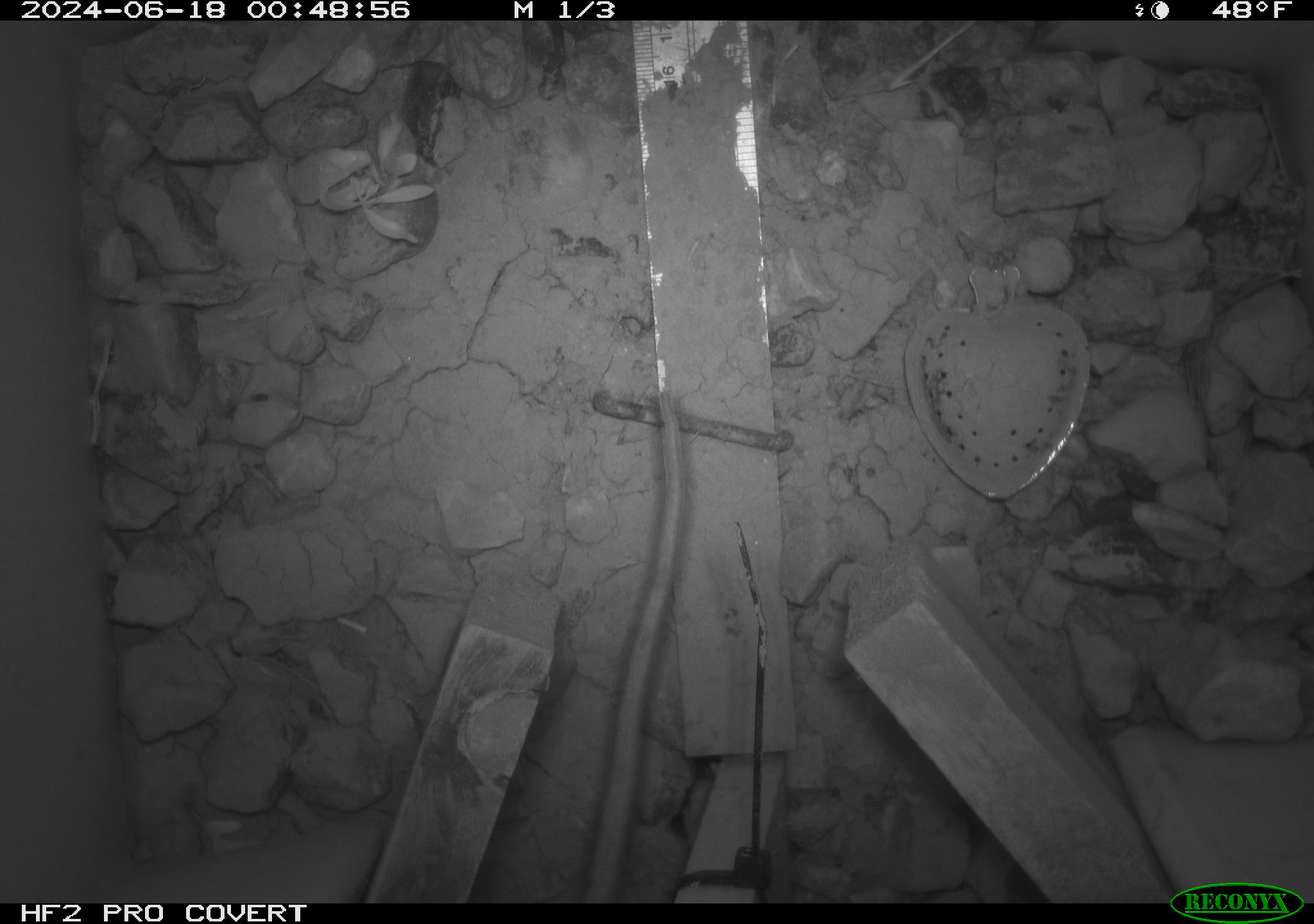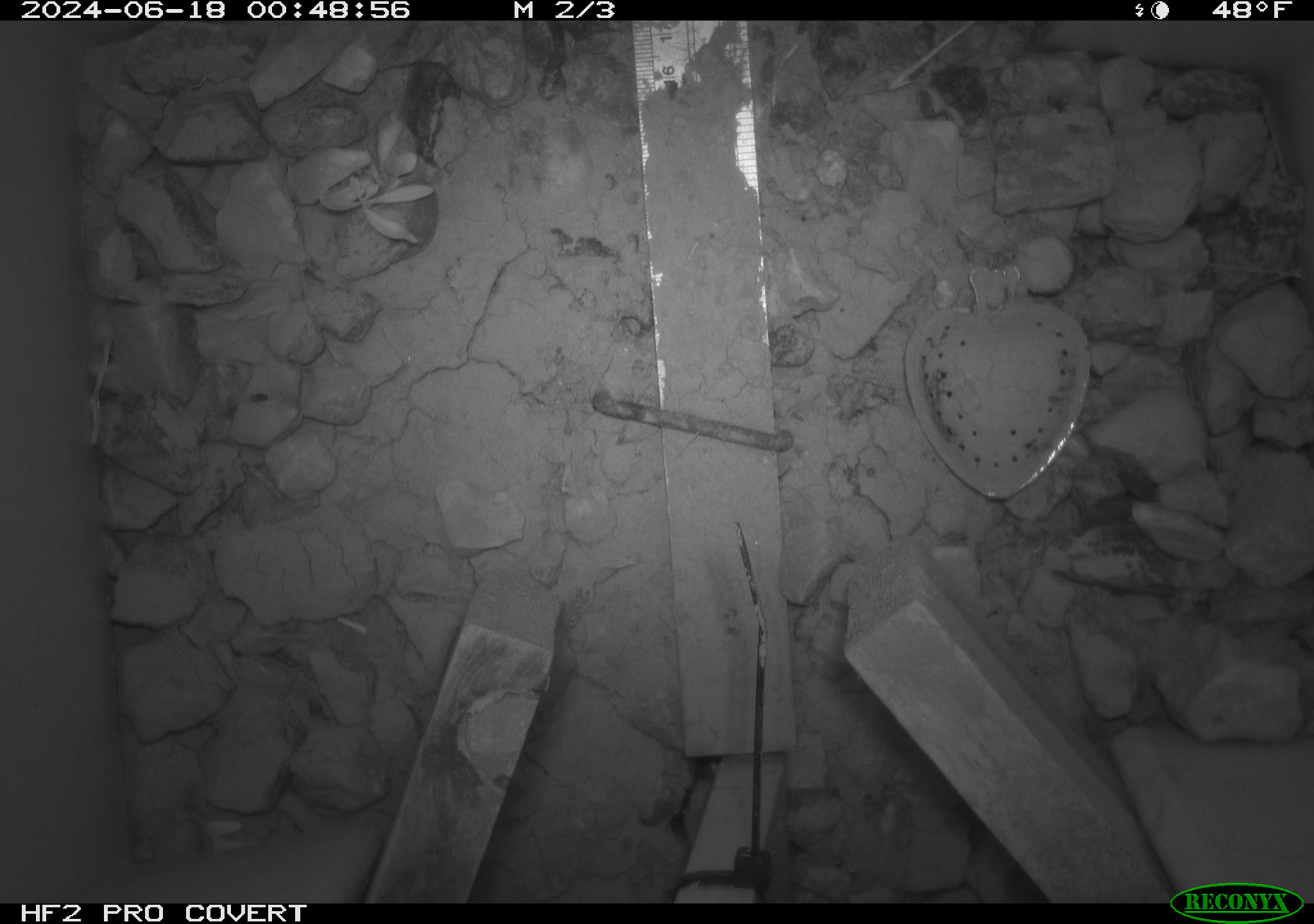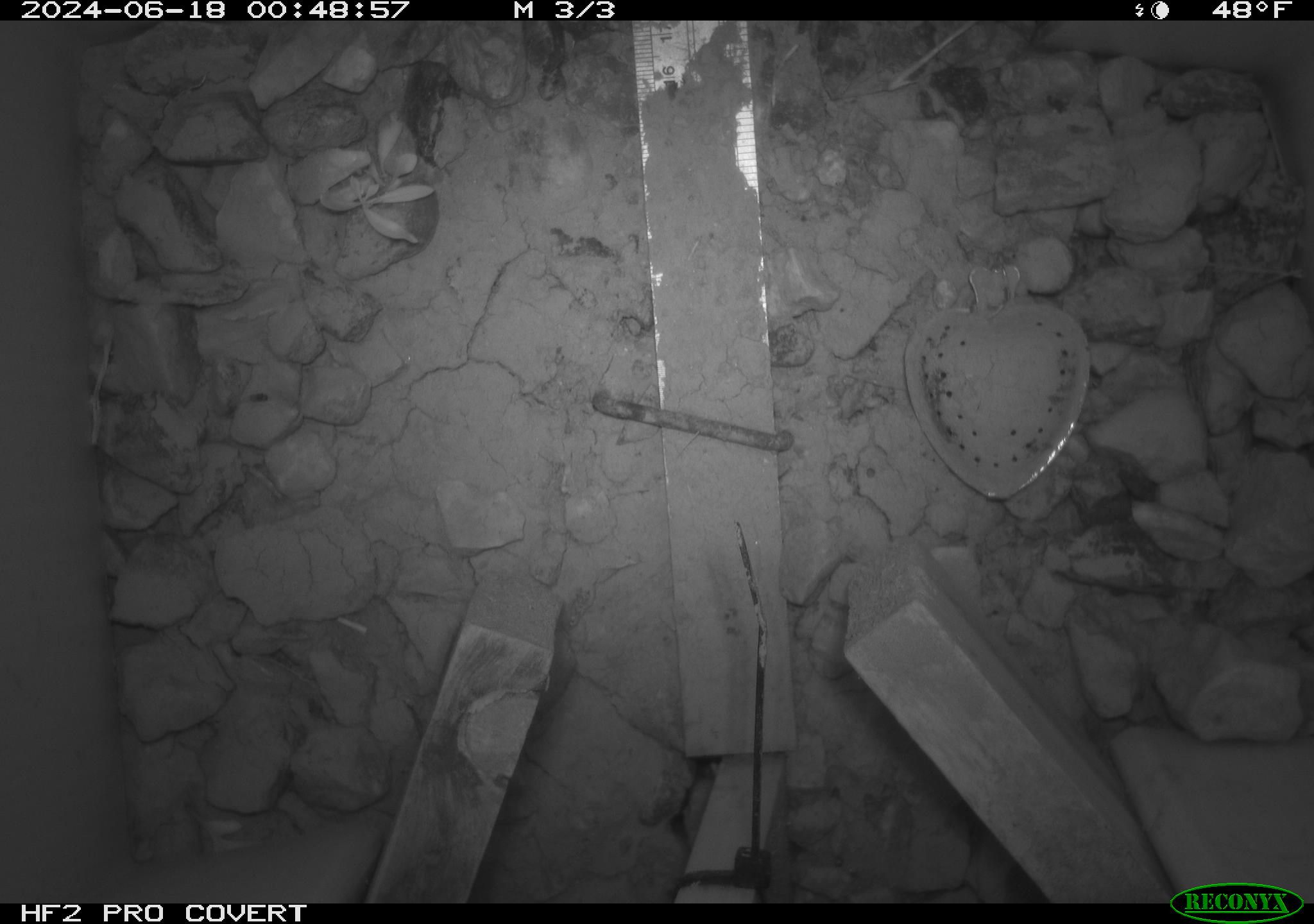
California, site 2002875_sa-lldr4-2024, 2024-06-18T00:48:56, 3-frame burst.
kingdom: Animalia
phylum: Chordata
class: Mammalia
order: Rodentia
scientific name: Rodentia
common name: rodent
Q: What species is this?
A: Rodent (Rodentia).